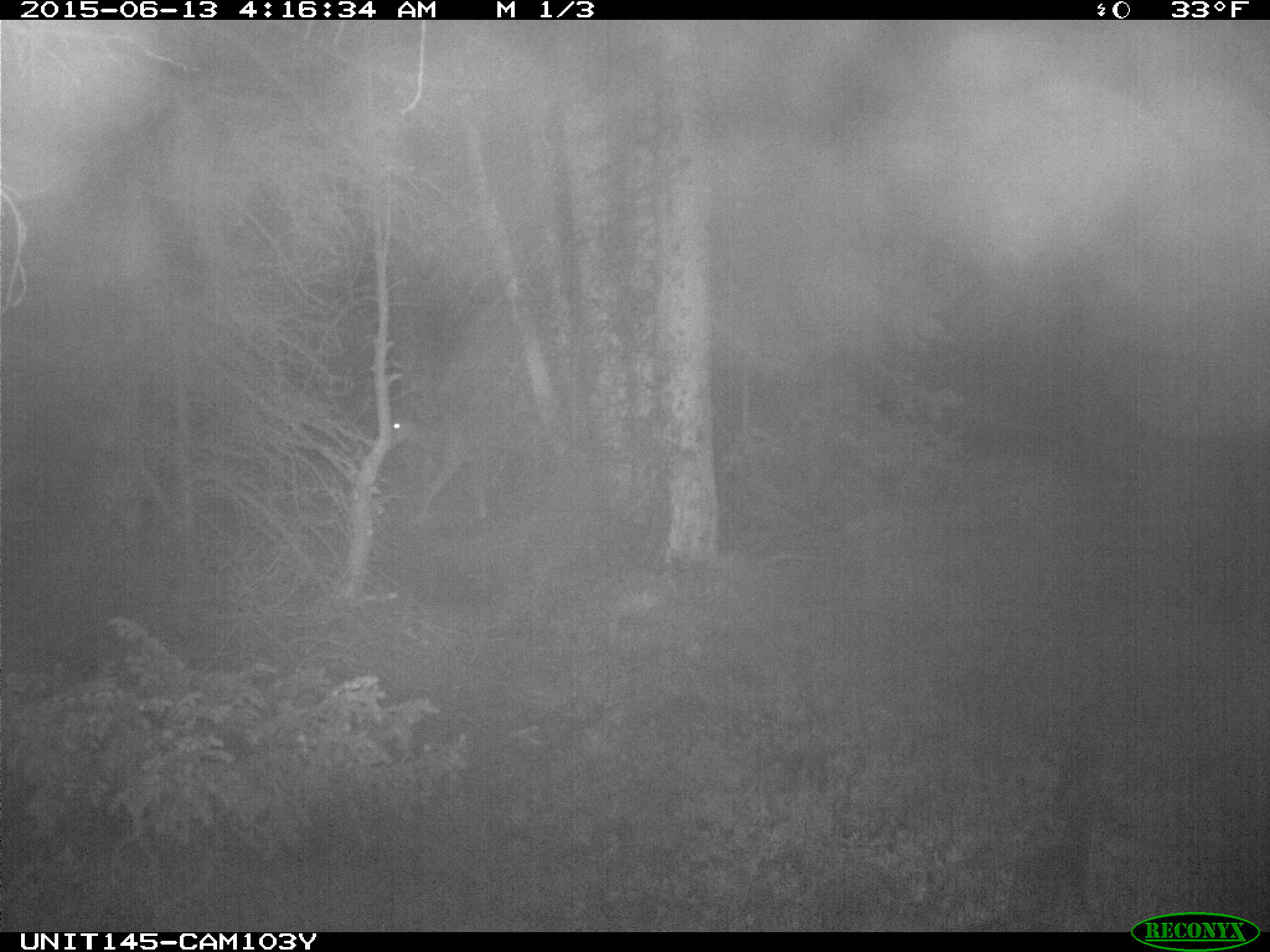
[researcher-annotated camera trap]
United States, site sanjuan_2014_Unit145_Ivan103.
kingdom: Animalia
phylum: Chordata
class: Mammalia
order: Artiodactyla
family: Cervidae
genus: Odocoileus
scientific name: Odocoileus hemionus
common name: mule deer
Odocoileus hemionus (mule deer).